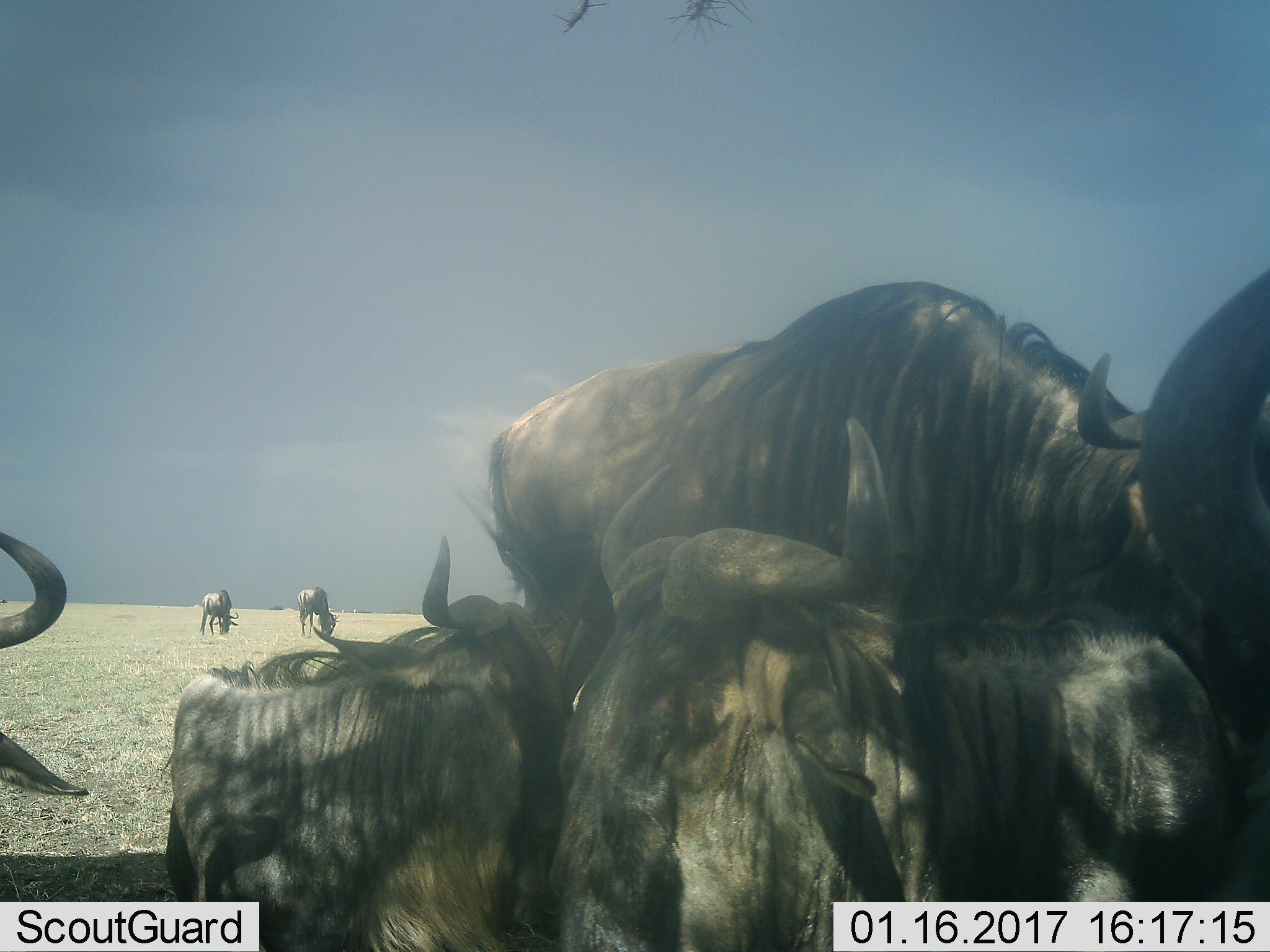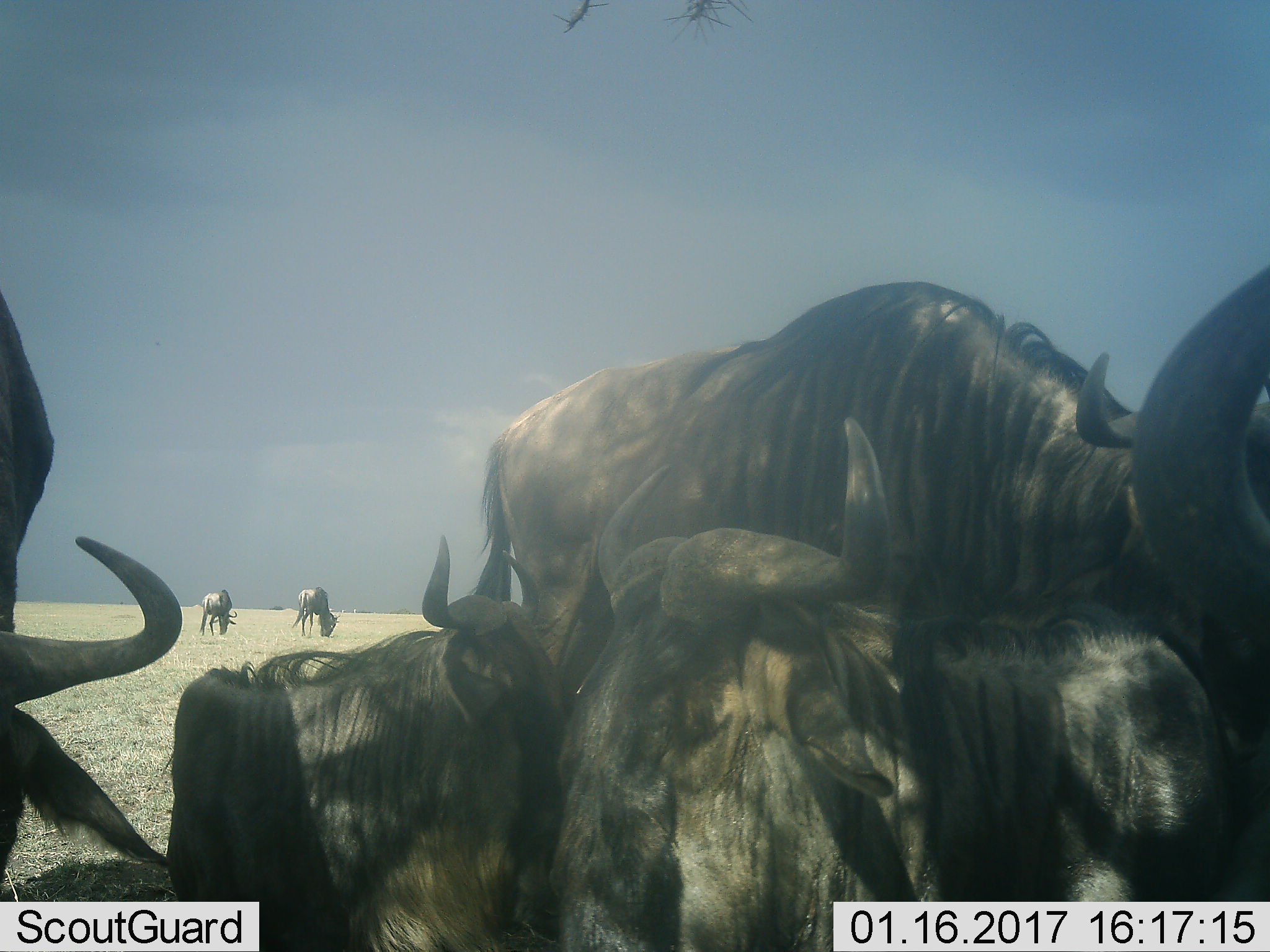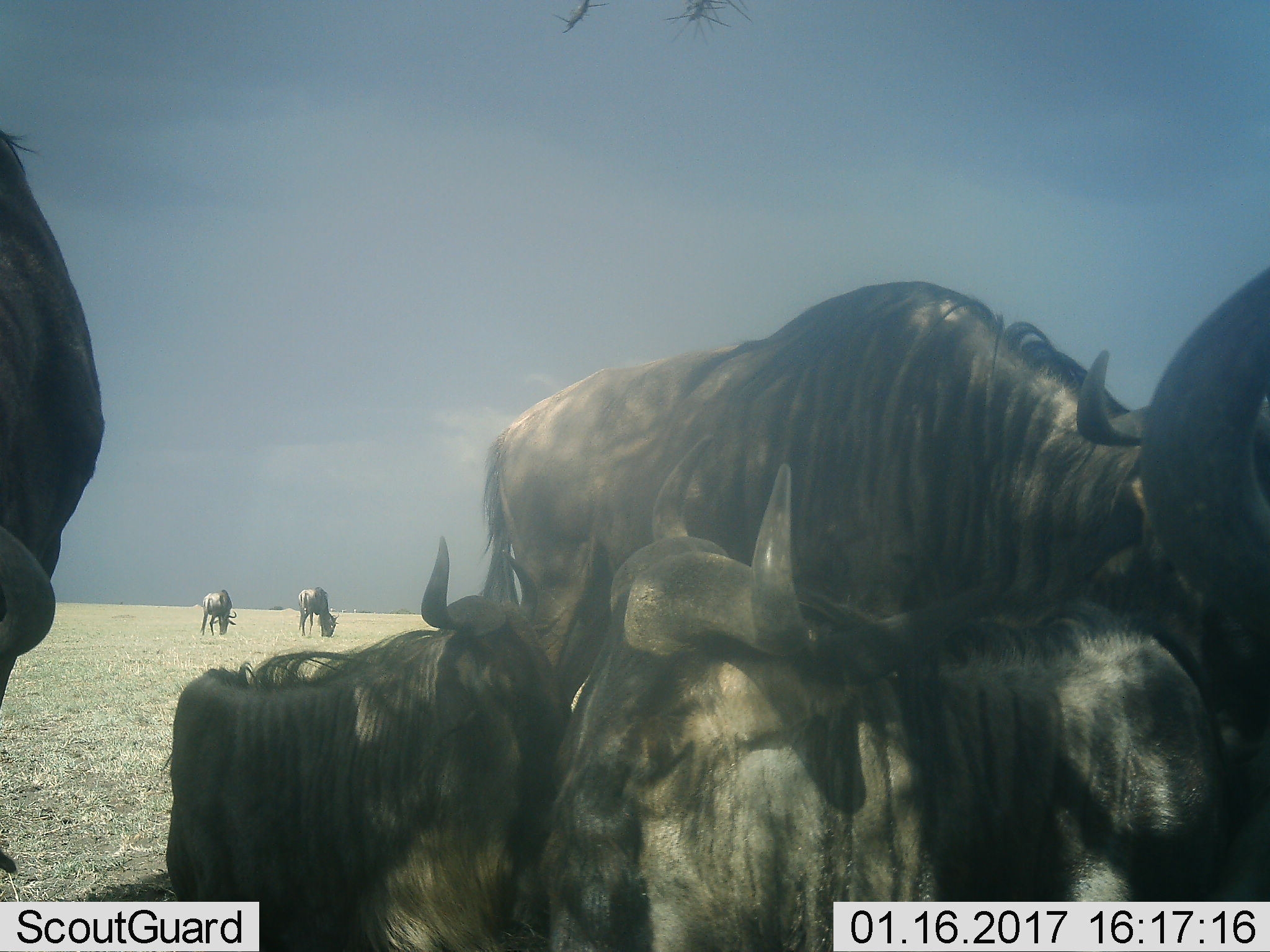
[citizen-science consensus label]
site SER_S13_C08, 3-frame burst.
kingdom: Animalia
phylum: Chordata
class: Mammalia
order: Artiodactyla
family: Bovidae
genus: Connochaetes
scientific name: Connochaetes taurinus taurinus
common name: blue wildebeest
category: wildebeestblue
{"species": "wildebeestblue (blue wildebeest) (Connochaetes taurinus taurinus)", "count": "7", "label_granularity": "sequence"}